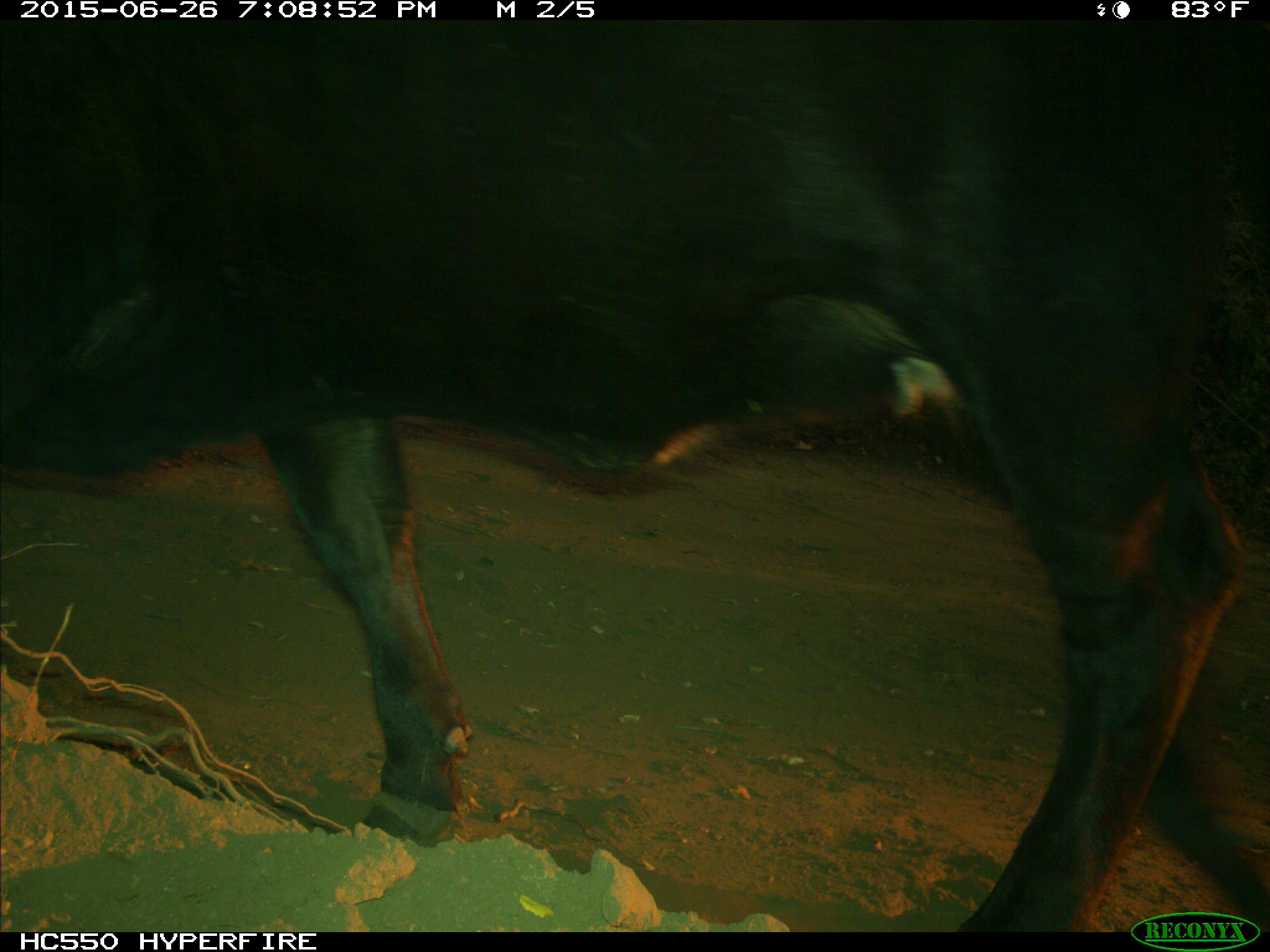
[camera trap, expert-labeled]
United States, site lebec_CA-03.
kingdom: Animalia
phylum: Chordata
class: Mammalia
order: Artiodactyla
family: Bovidae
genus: Bos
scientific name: Bos taurus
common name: domestic cow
Bos taurus (domestic cow).